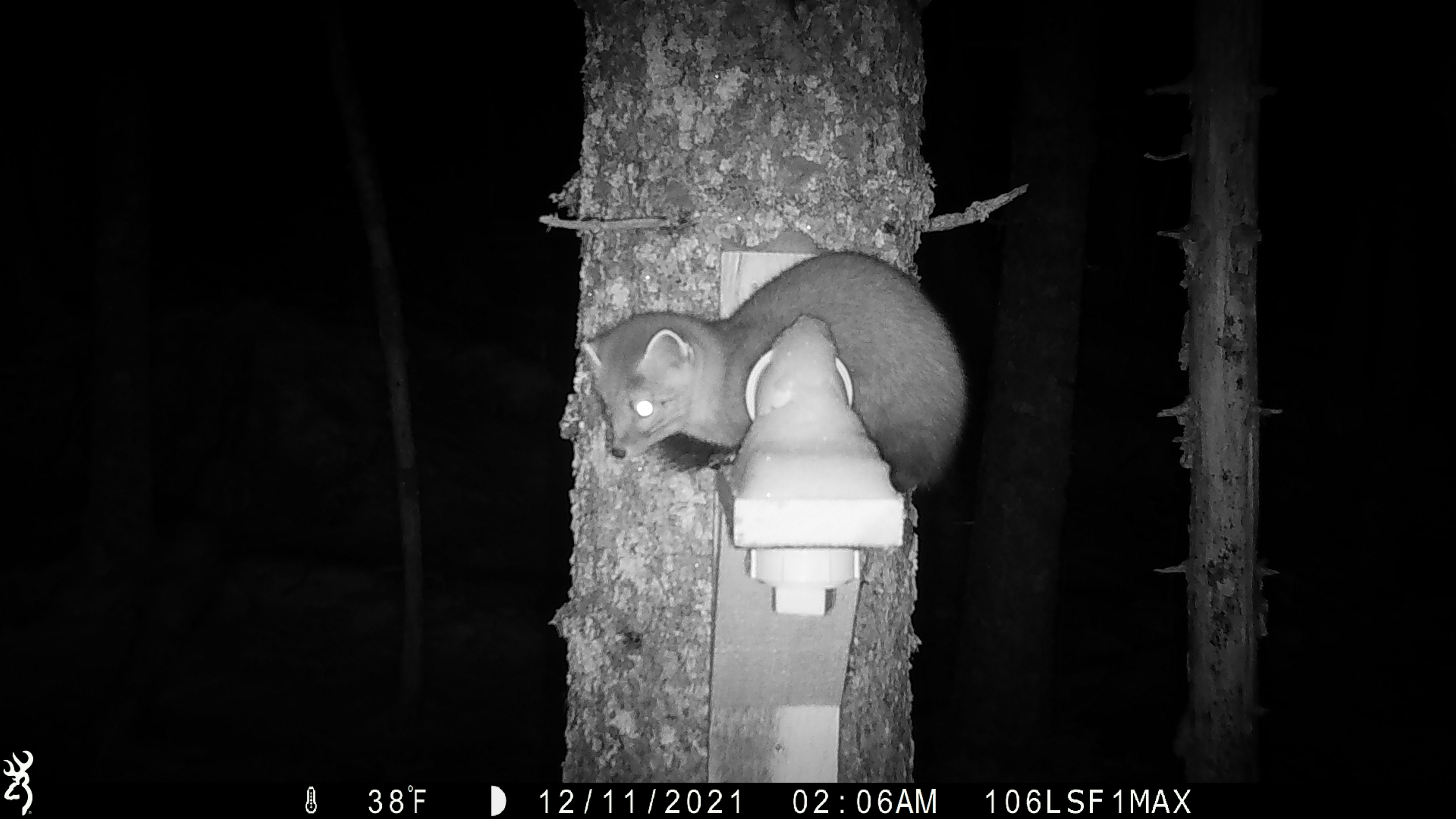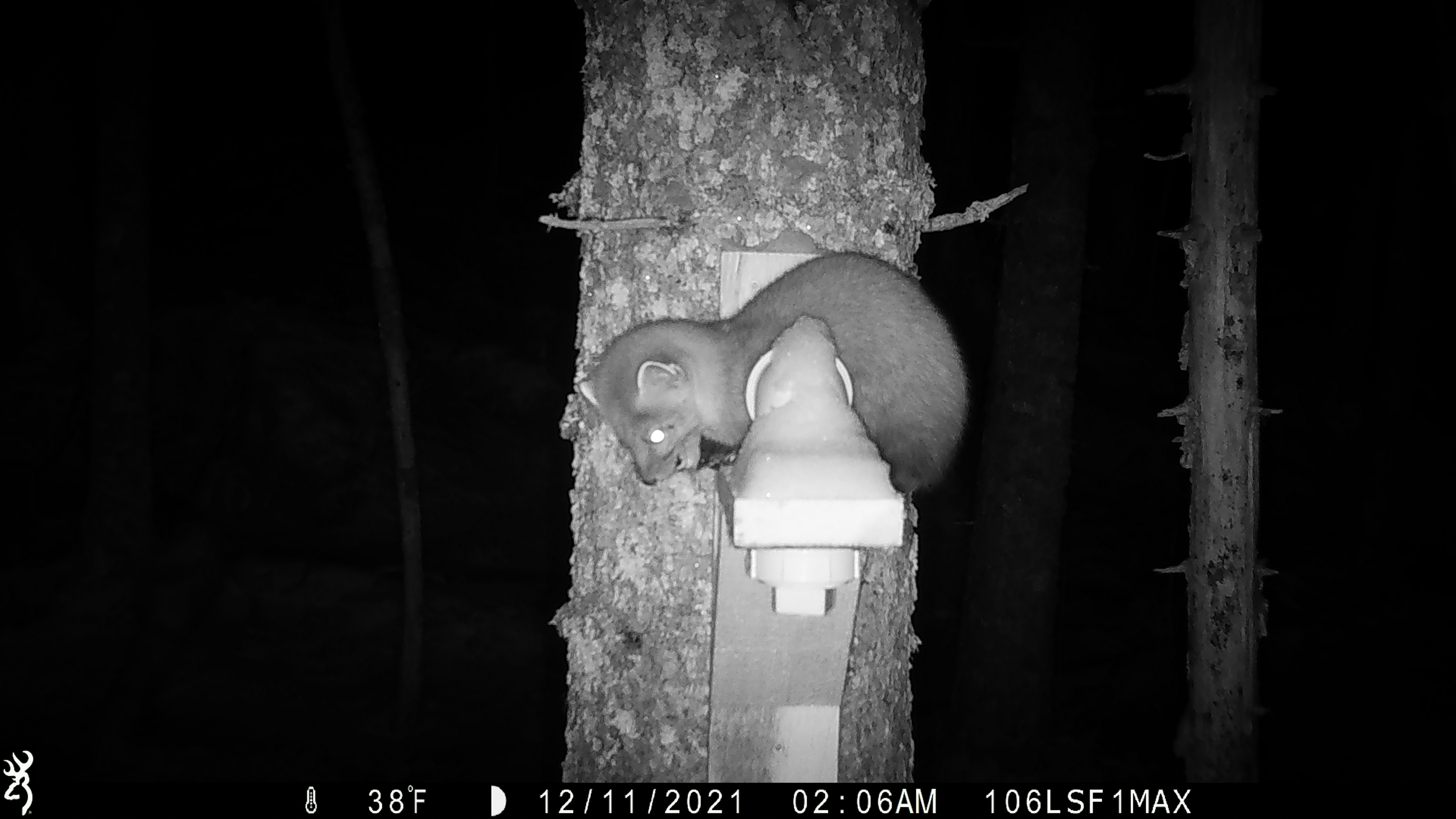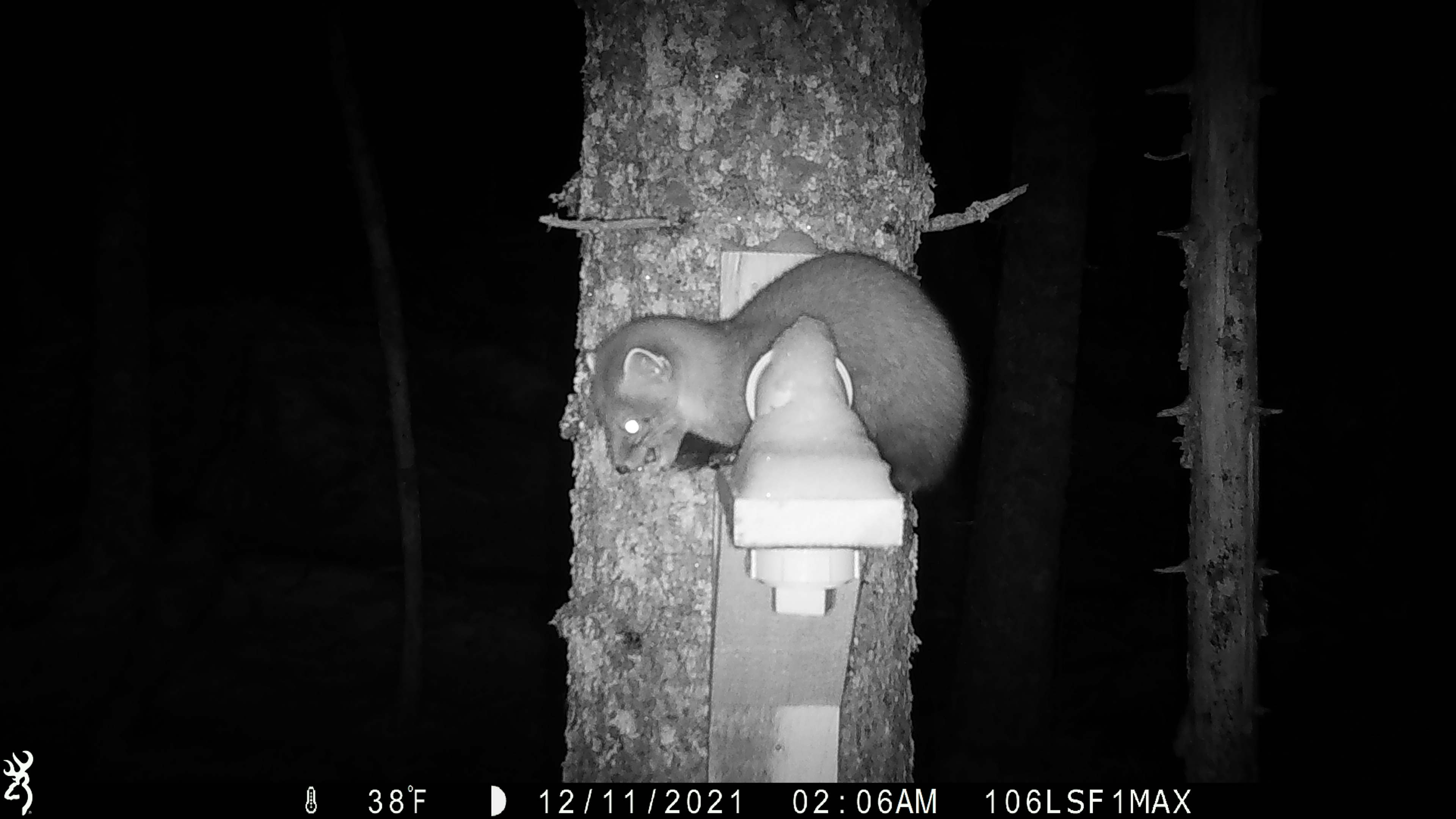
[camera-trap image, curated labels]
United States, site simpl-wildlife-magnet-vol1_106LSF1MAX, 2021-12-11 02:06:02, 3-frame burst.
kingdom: Animalia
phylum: Chordata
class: Mammalia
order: Carnivora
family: Mustelidae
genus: Martes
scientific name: Martes americana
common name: american marten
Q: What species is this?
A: American marten (Martes americana).